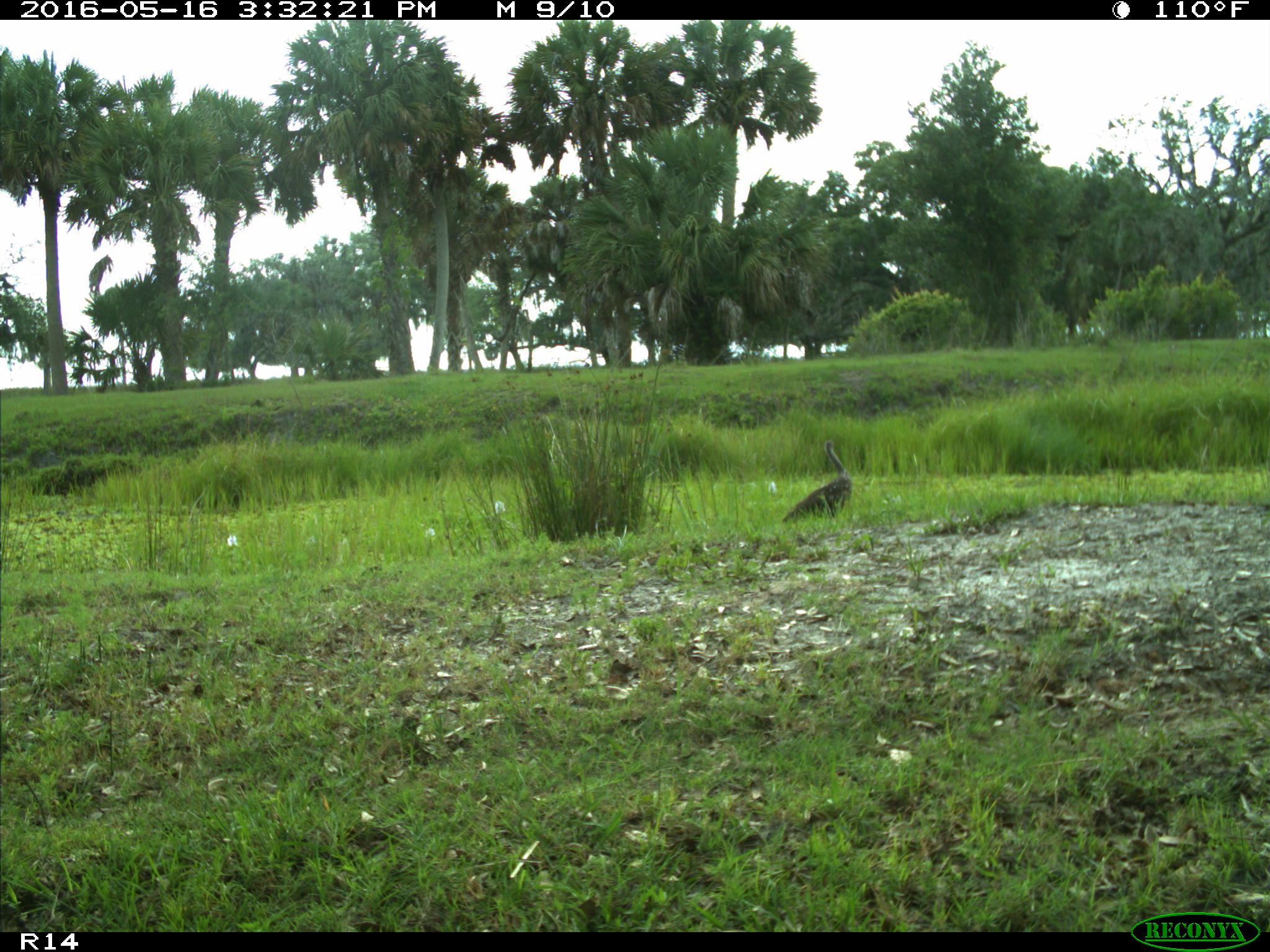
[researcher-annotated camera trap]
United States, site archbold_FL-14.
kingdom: Animalia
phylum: Chordata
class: Aves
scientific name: Aves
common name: birds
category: unidentified bird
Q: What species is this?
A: Unidentified bird (birds) (Aves).